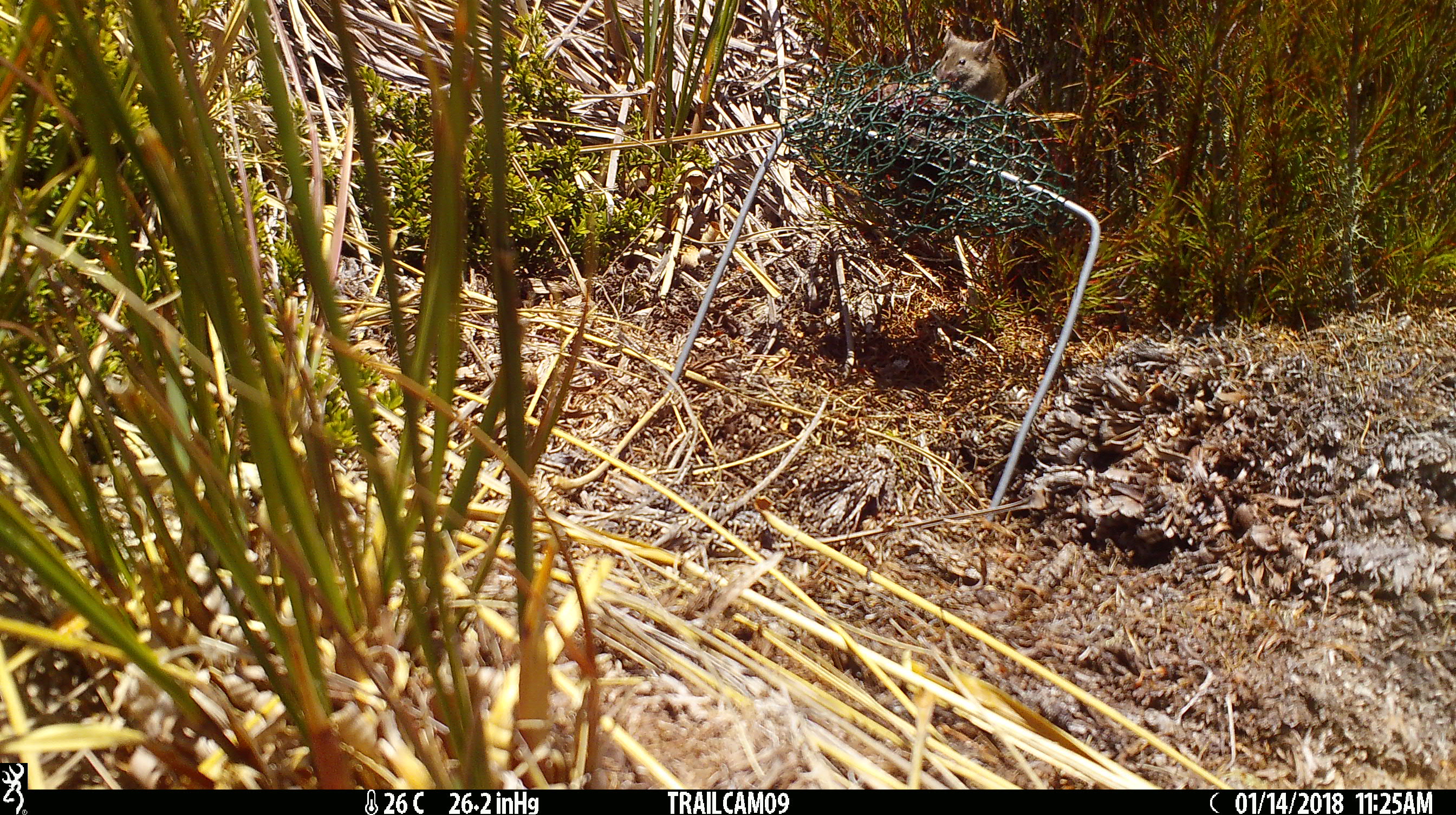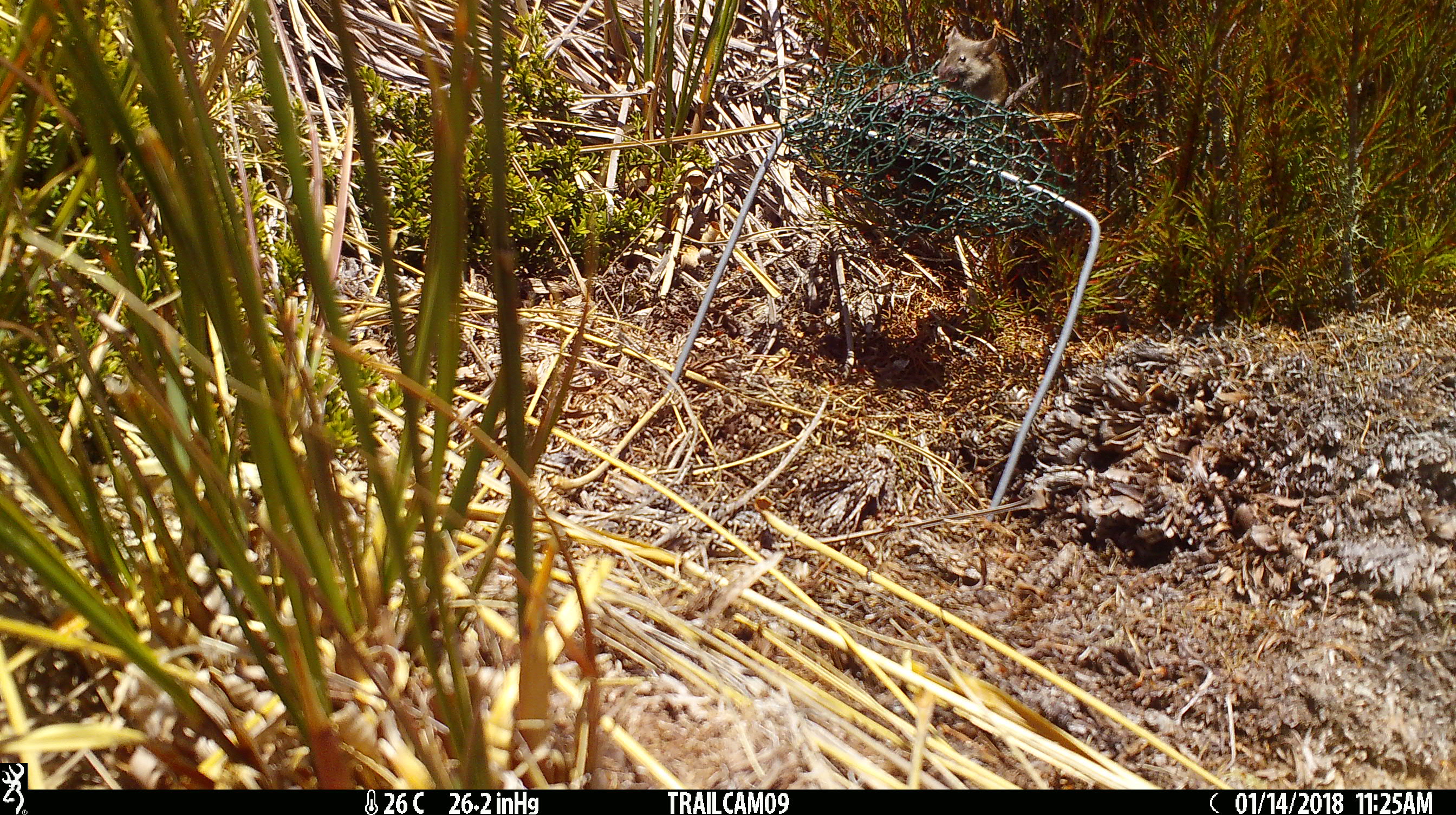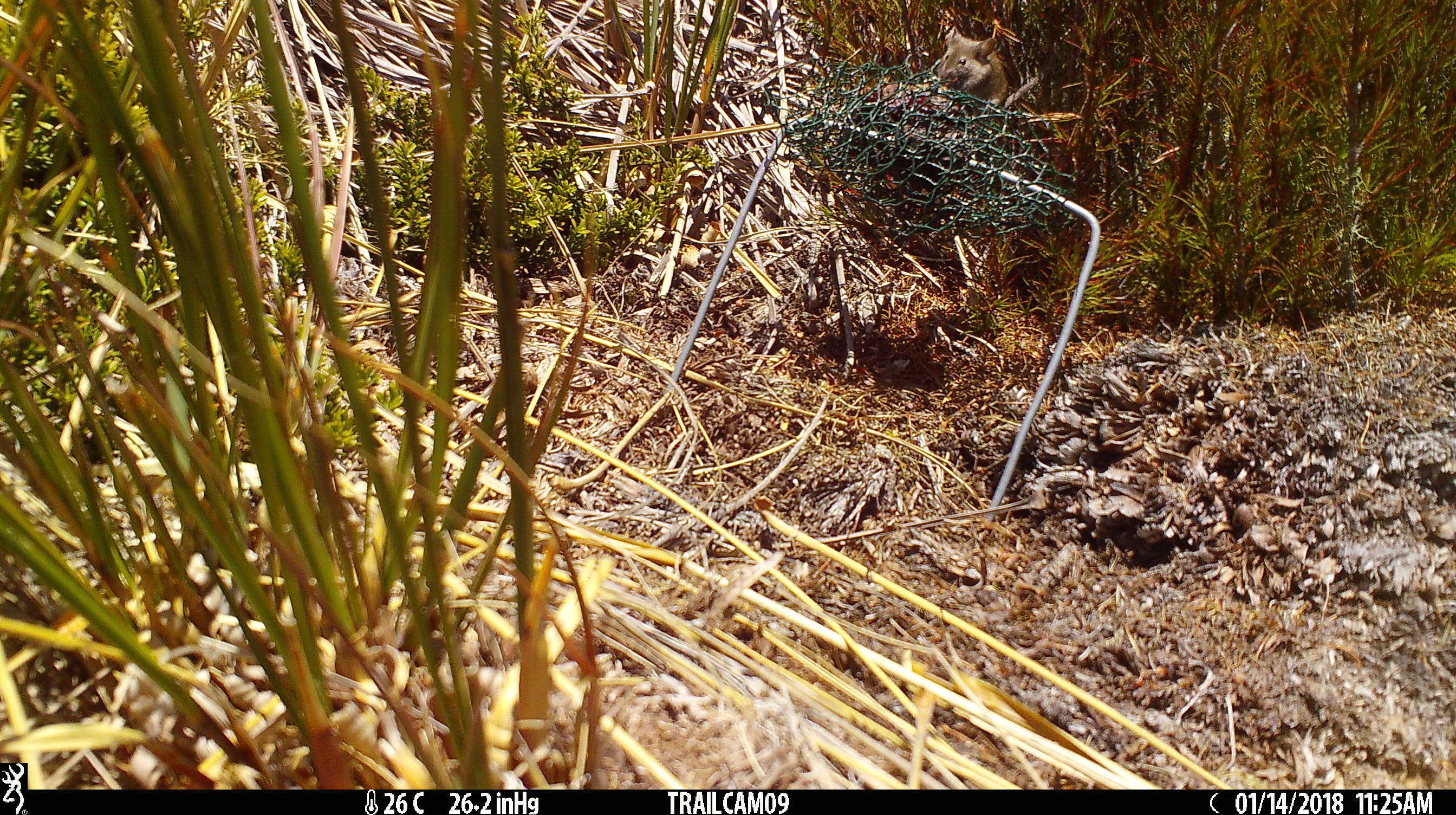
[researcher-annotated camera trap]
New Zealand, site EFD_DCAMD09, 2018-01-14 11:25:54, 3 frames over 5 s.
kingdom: Animalia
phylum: Chordata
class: Mammalia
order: Rodentia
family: Muridae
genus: Mus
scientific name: Mus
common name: mouse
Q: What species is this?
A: Mouse (Mus).